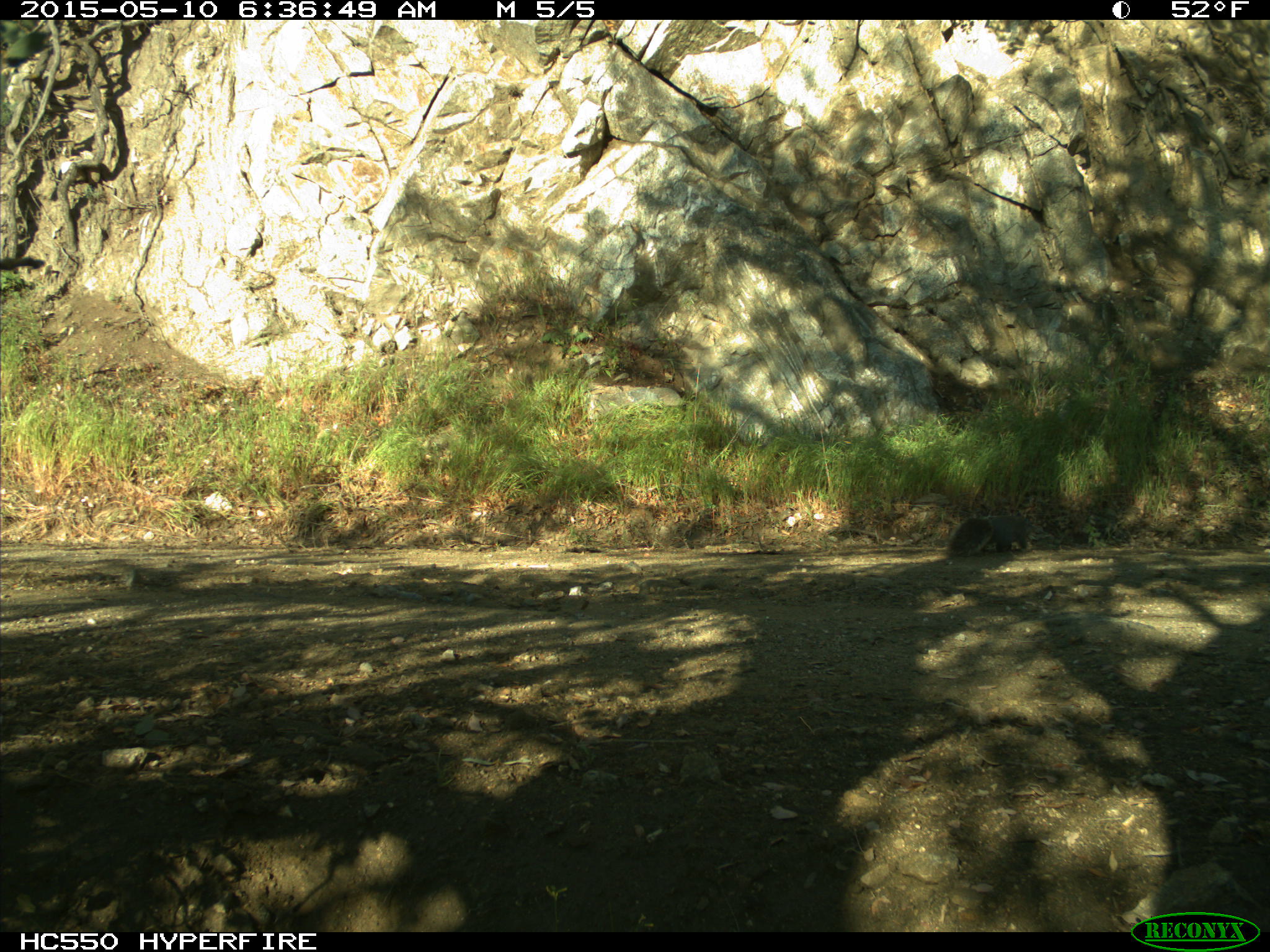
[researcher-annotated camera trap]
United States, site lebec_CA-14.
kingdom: Animalia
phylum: Chordata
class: Mammalia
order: Rodentia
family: Sciuridae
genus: Sciurus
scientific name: Sciurus carolinensis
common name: eastern gray squirrel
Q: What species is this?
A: Sciurus carolinensis (eastern gray squirrel).